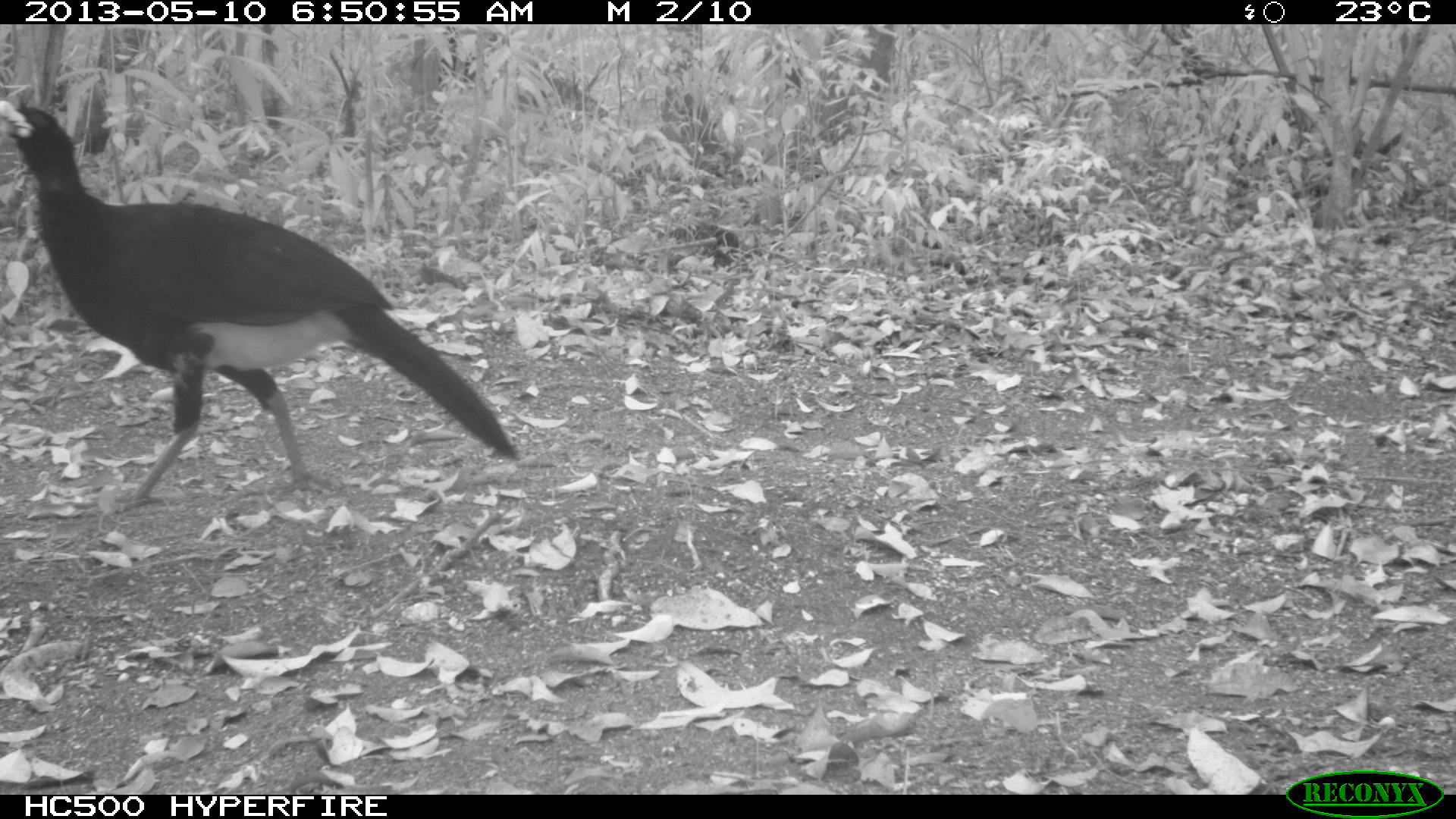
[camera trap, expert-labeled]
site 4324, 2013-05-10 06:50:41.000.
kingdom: Animalia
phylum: Chordata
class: Aves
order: Galliformes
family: Cracidae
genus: Crax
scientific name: Crax rubra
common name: great curassow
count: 1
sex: male